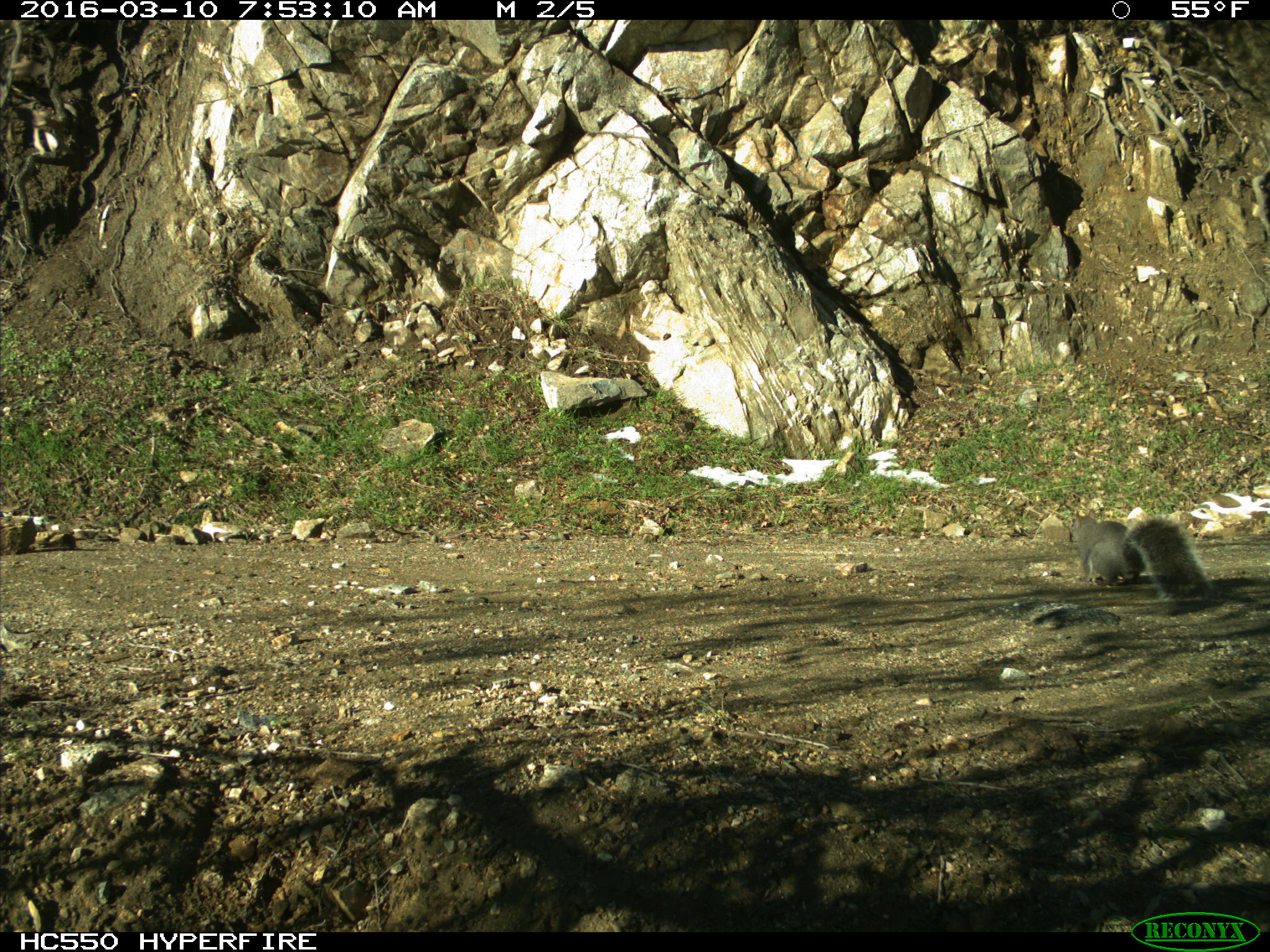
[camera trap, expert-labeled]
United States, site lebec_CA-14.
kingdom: Animalia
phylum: Chordata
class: Mammalia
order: Rodentia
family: Sciuridae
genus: Sciurus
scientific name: Sciurus carolinensis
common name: eastern gray squirrel